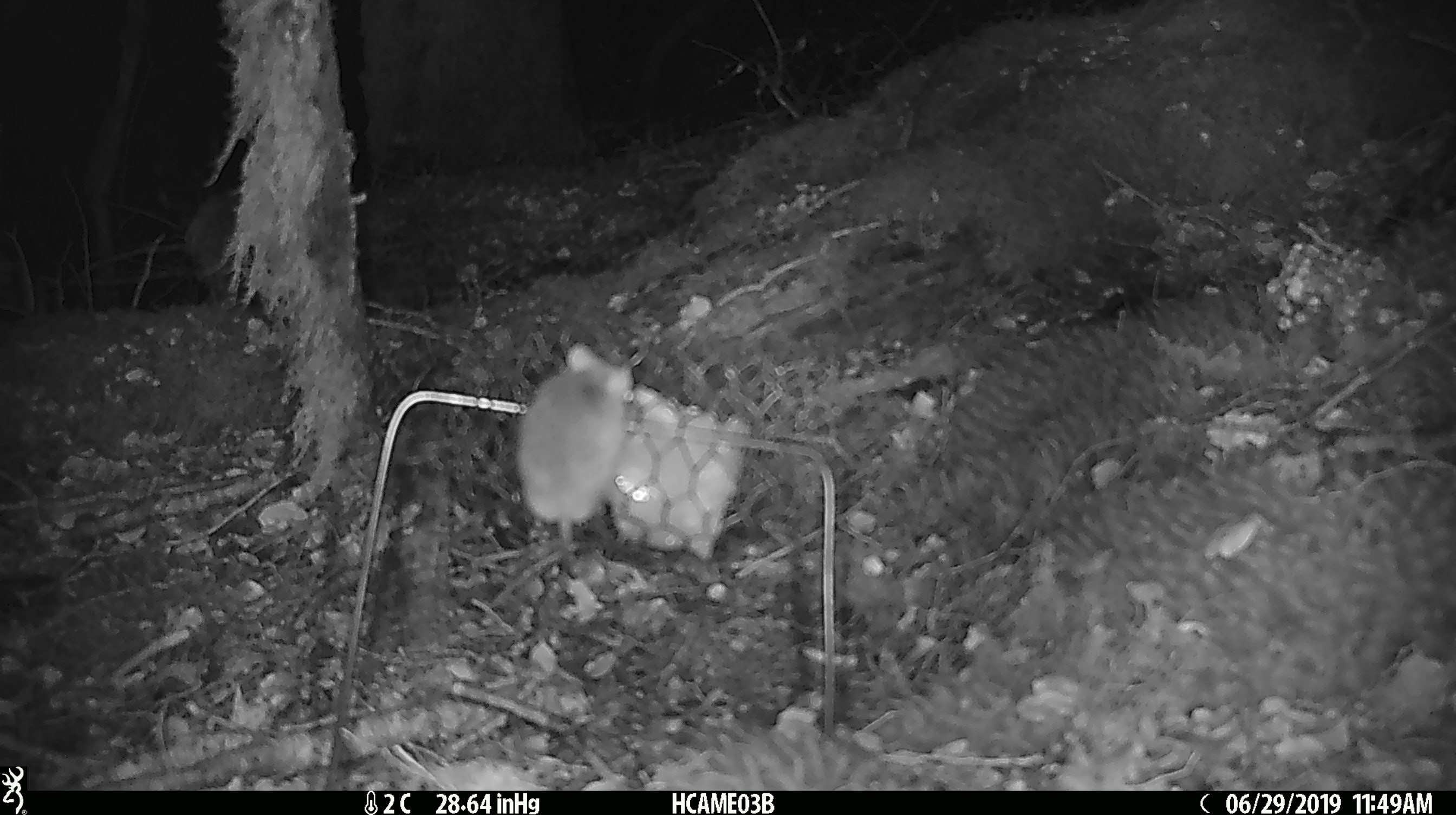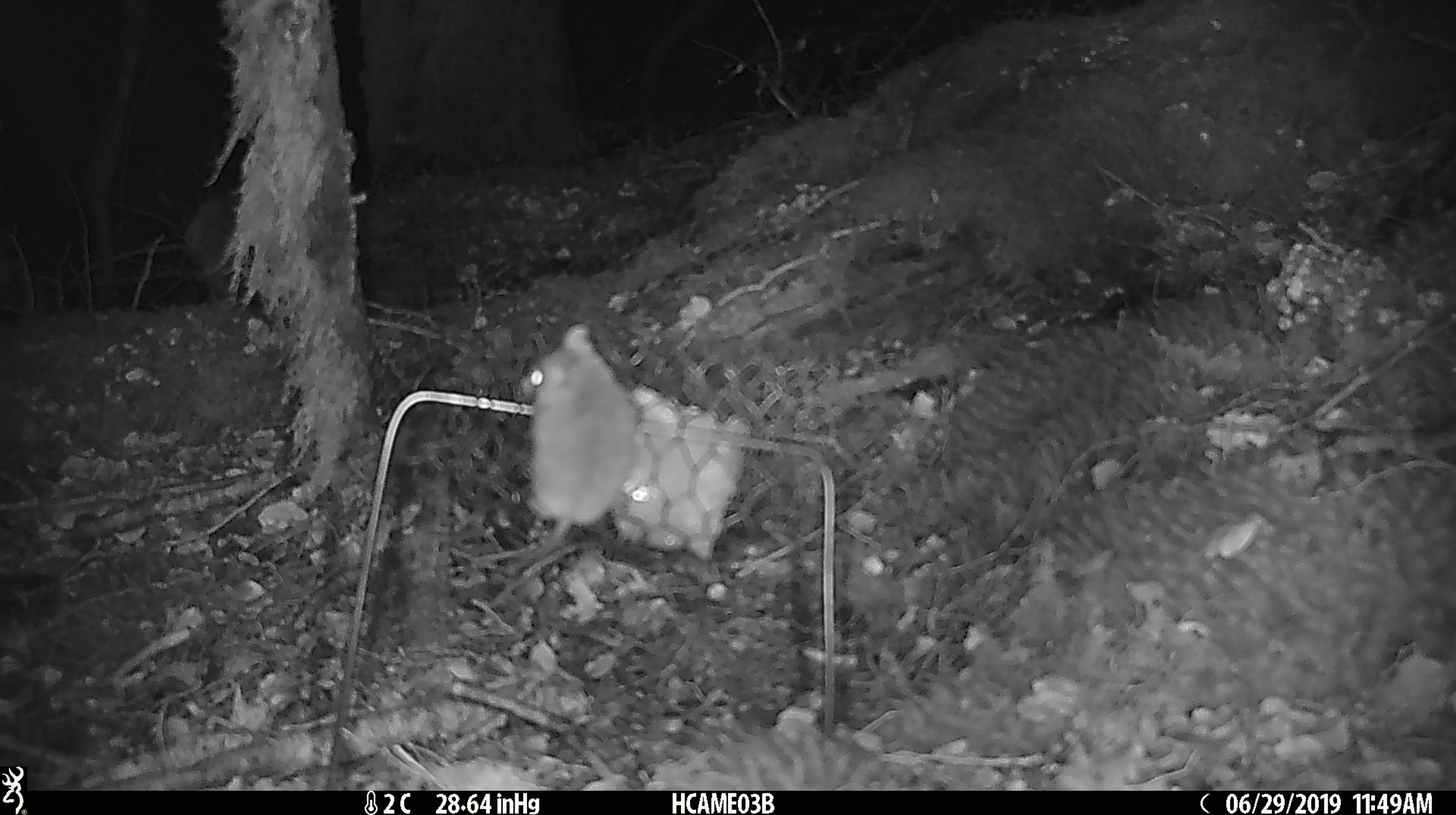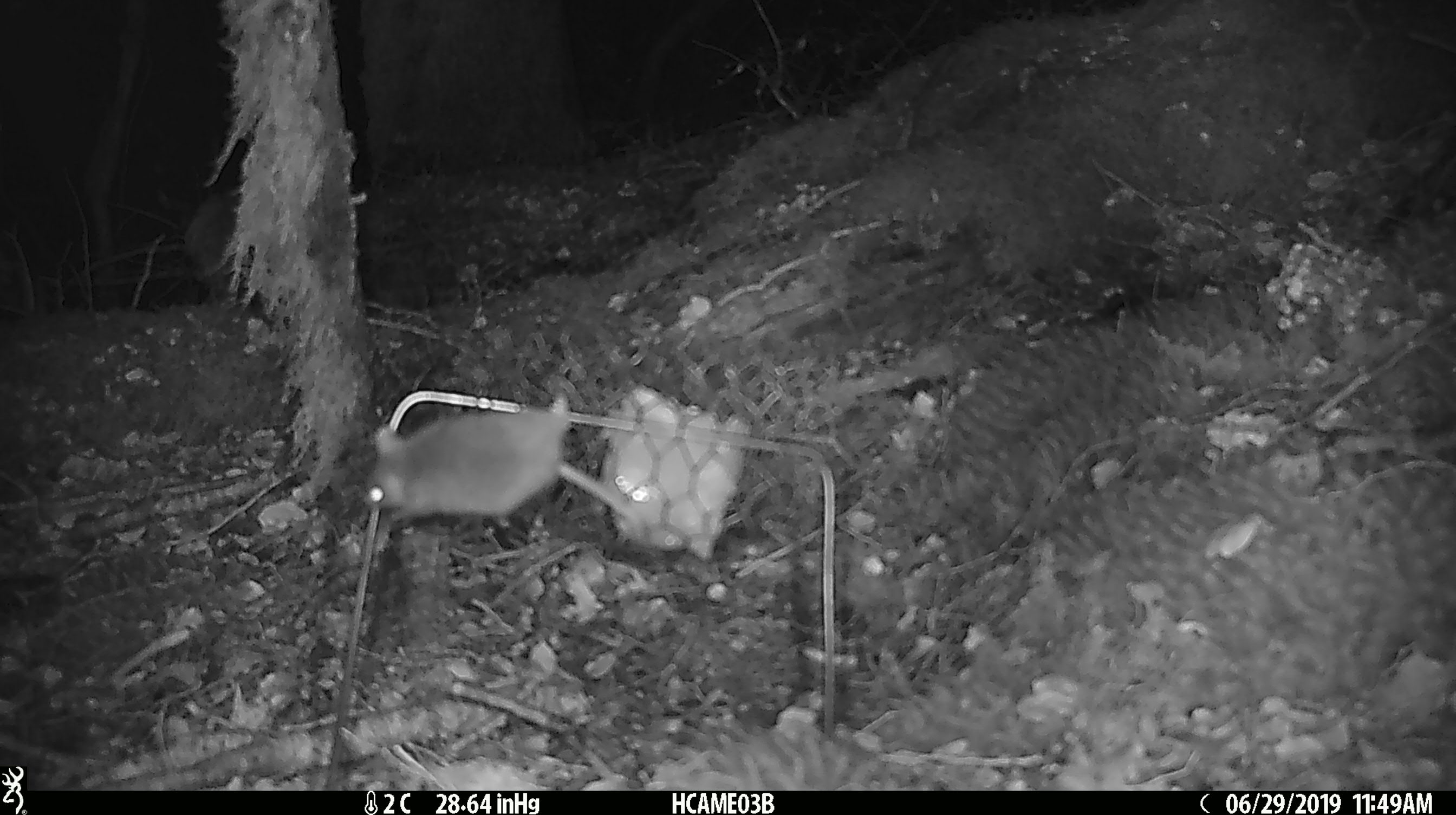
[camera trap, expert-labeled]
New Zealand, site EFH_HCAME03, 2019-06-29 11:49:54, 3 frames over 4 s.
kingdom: Animalia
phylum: Chordata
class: Mammalia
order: Rodentia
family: Muridae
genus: Mus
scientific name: Mus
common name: mouse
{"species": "mouse (Mus)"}